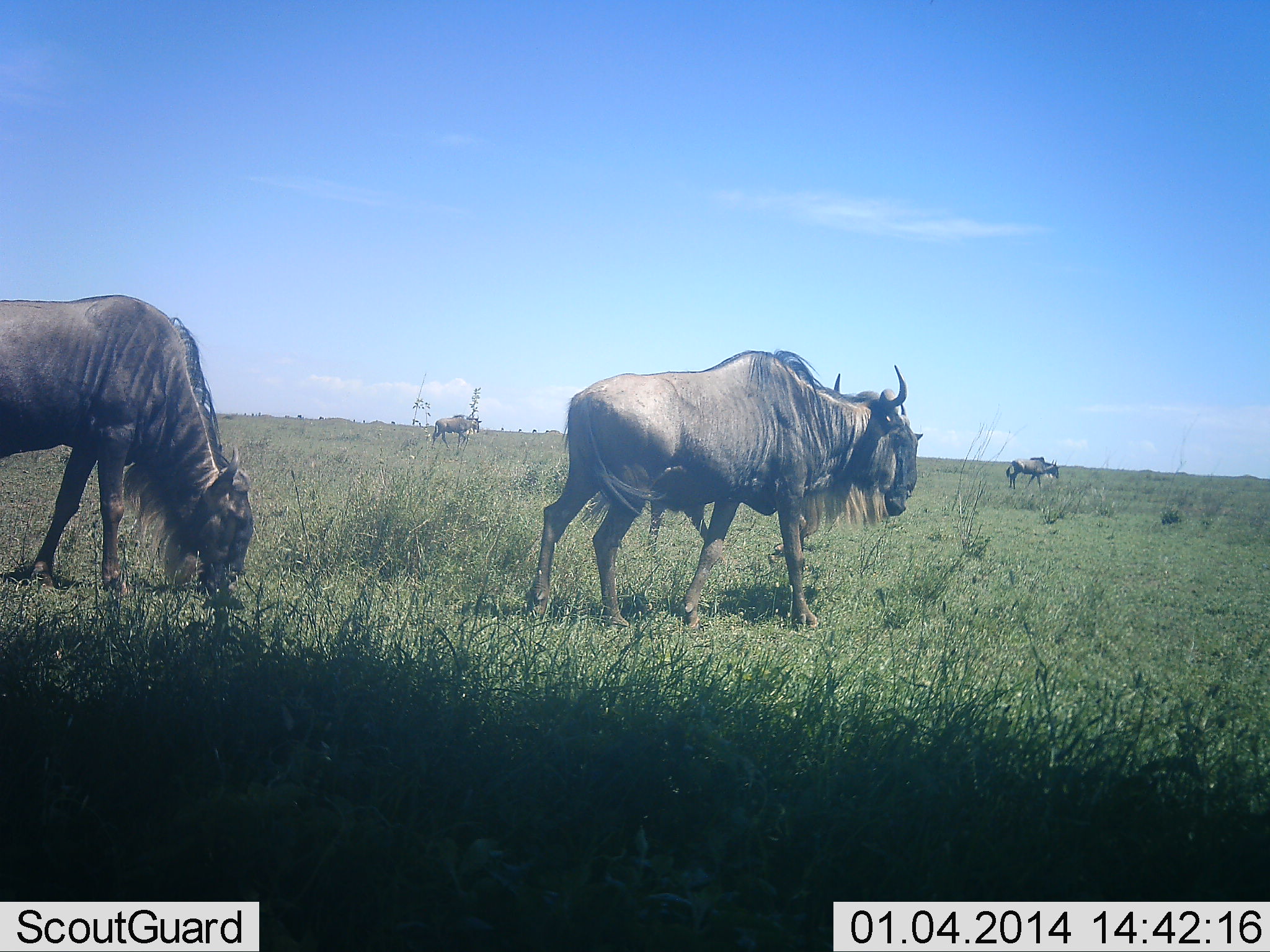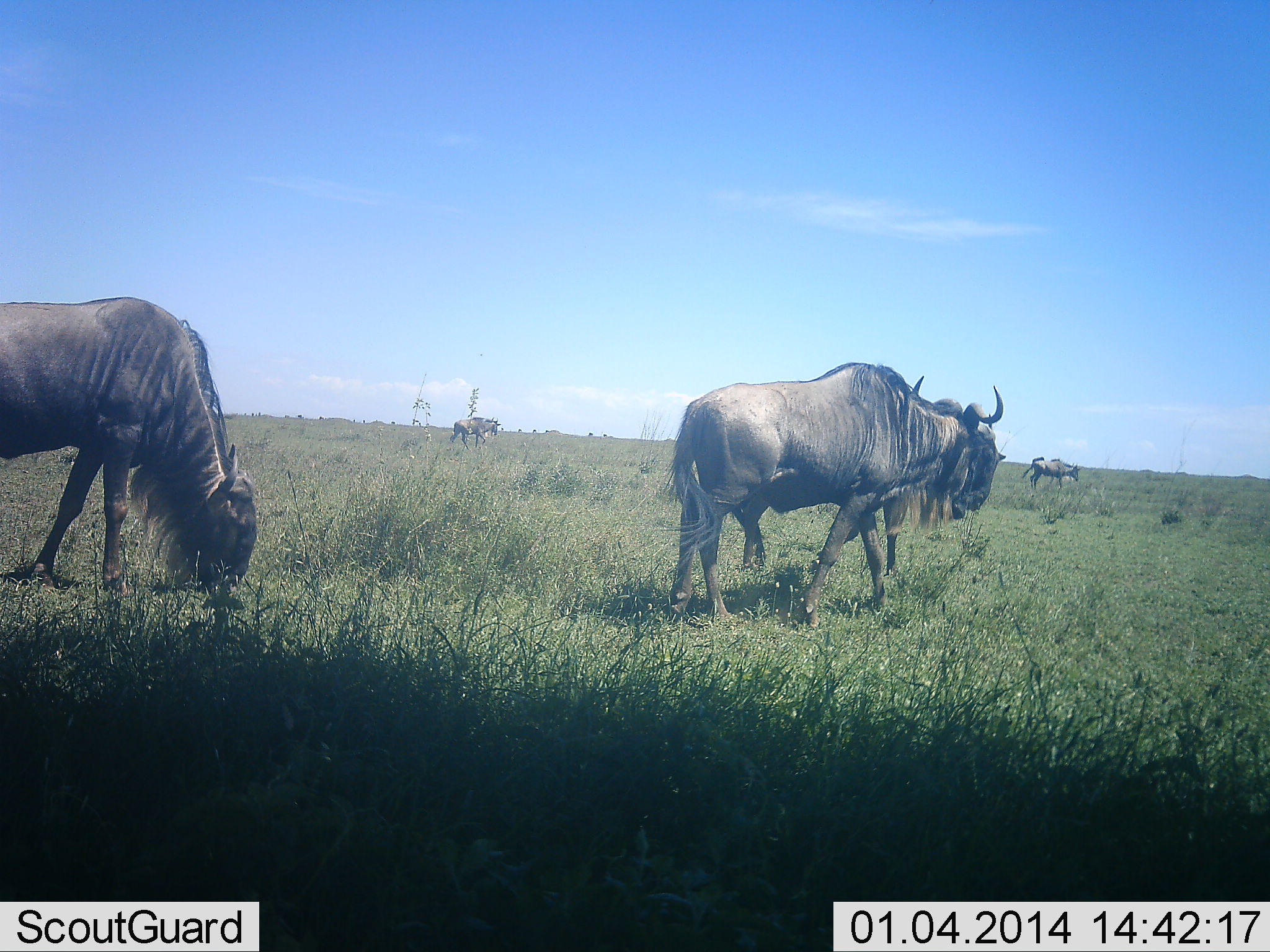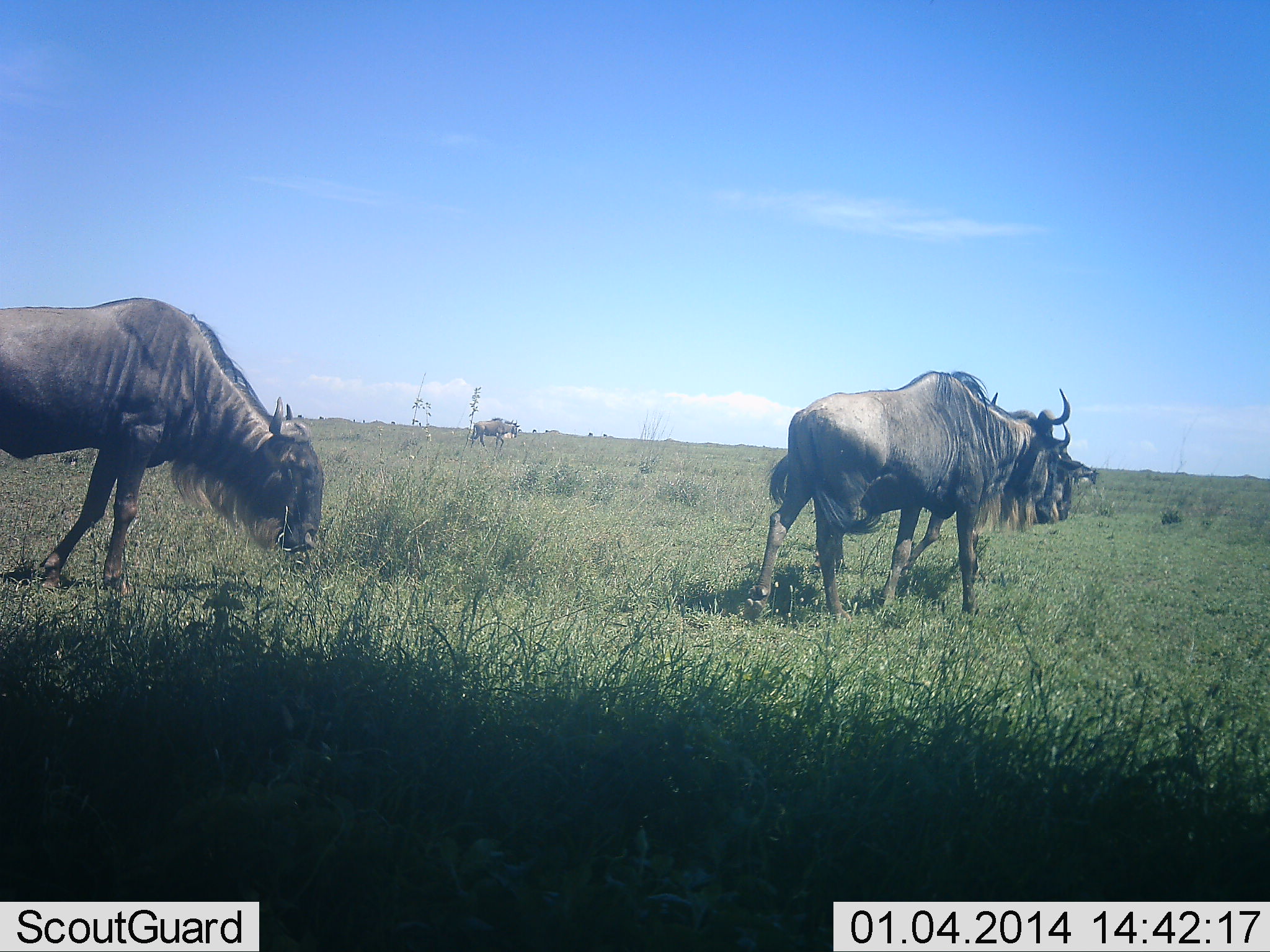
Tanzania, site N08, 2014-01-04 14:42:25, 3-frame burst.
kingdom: Animalia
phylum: Chordata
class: Mammalia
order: Artiodactyla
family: Bovidae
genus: Connochaetes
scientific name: Connochaetes taurinus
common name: blue wildebeest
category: wildebeest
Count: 4.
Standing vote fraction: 30%.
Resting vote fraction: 0%.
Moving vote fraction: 90%.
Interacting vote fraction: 0%.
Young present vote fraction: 0%.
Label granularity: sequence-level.